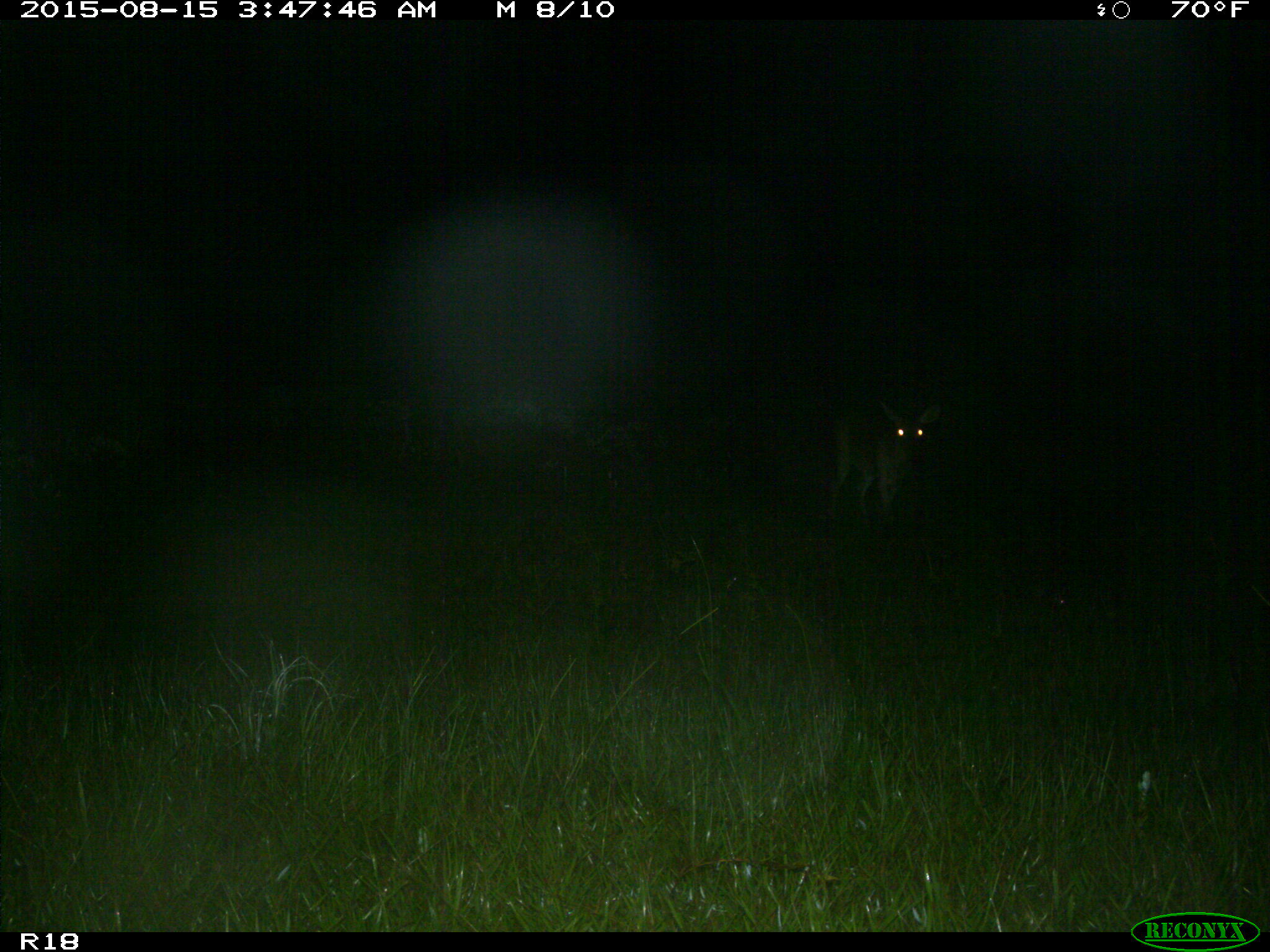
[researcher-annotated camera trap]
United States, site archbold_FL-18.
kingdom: Animalia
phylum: Chordata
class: Mammalia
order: Artiodactyla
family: Cervidae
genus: Odocoileus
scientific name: Odocoileus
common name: deer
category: unidentified deer